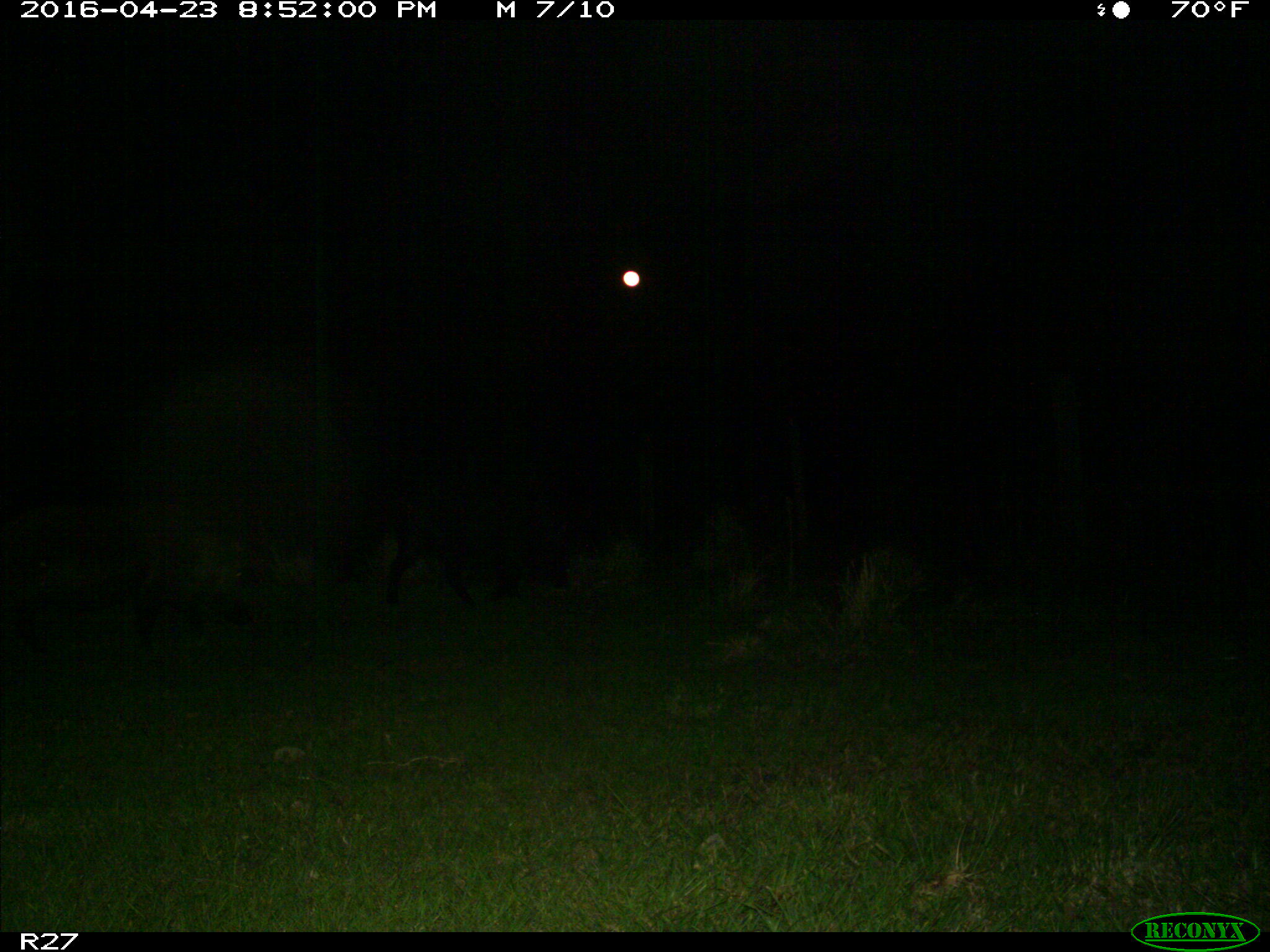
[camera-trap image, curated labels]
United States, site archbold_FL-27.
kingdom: Animalia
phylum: Chordata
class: Mammalia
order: Artiodactyla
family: Suidae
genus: Sus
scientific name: Sus scrofa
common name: wild boar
Sus scrofa (wild boar).